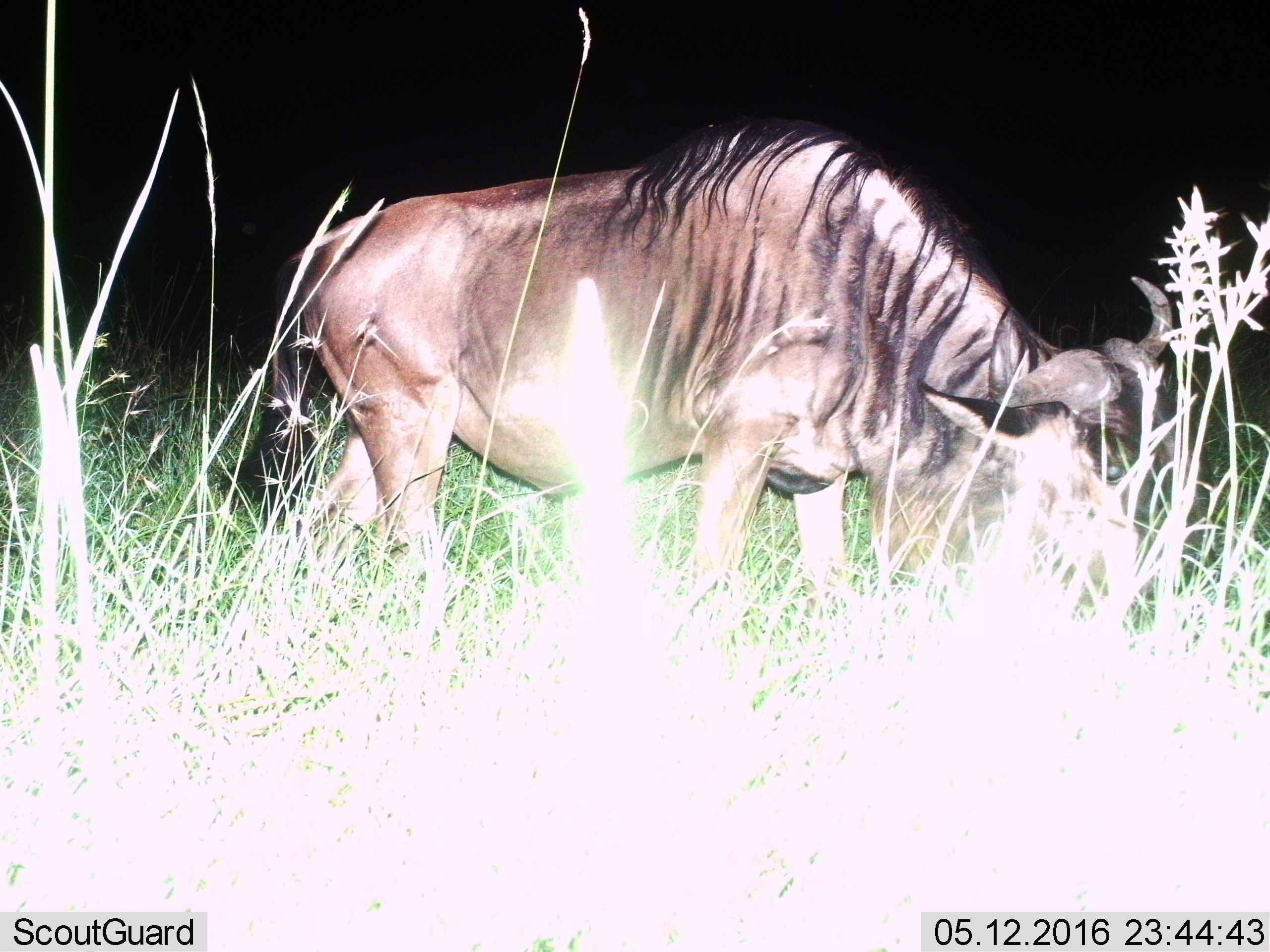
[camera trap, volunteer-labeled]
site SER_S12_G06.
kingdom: Animalia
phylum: Chordata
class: Mammalia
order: Artiodactyla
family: Bovidae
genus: Connochaetes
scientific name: Connochaetes taurinus taurinus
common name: blue wildebeest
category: wildebeestblue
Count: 1.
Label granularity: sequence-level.